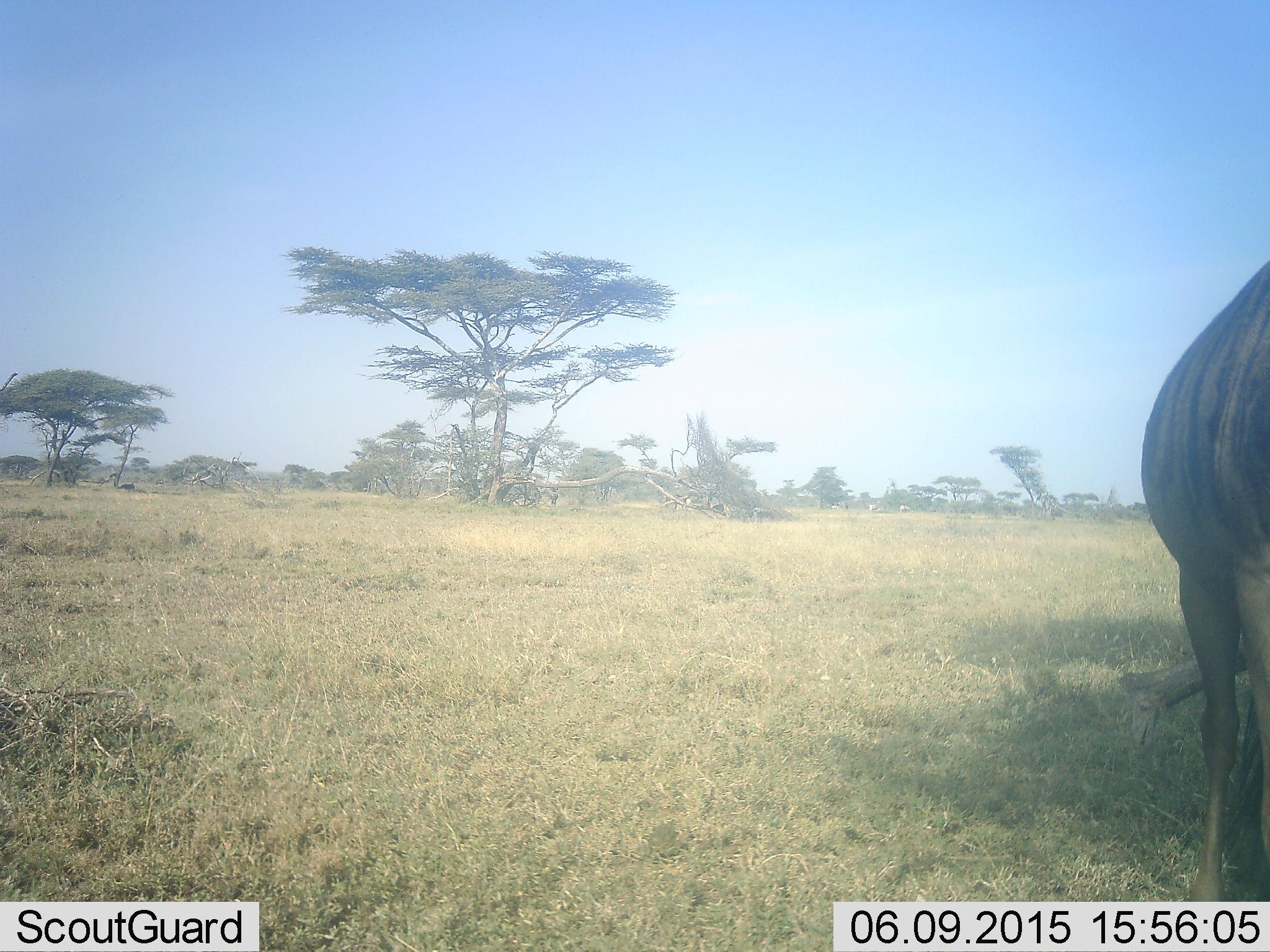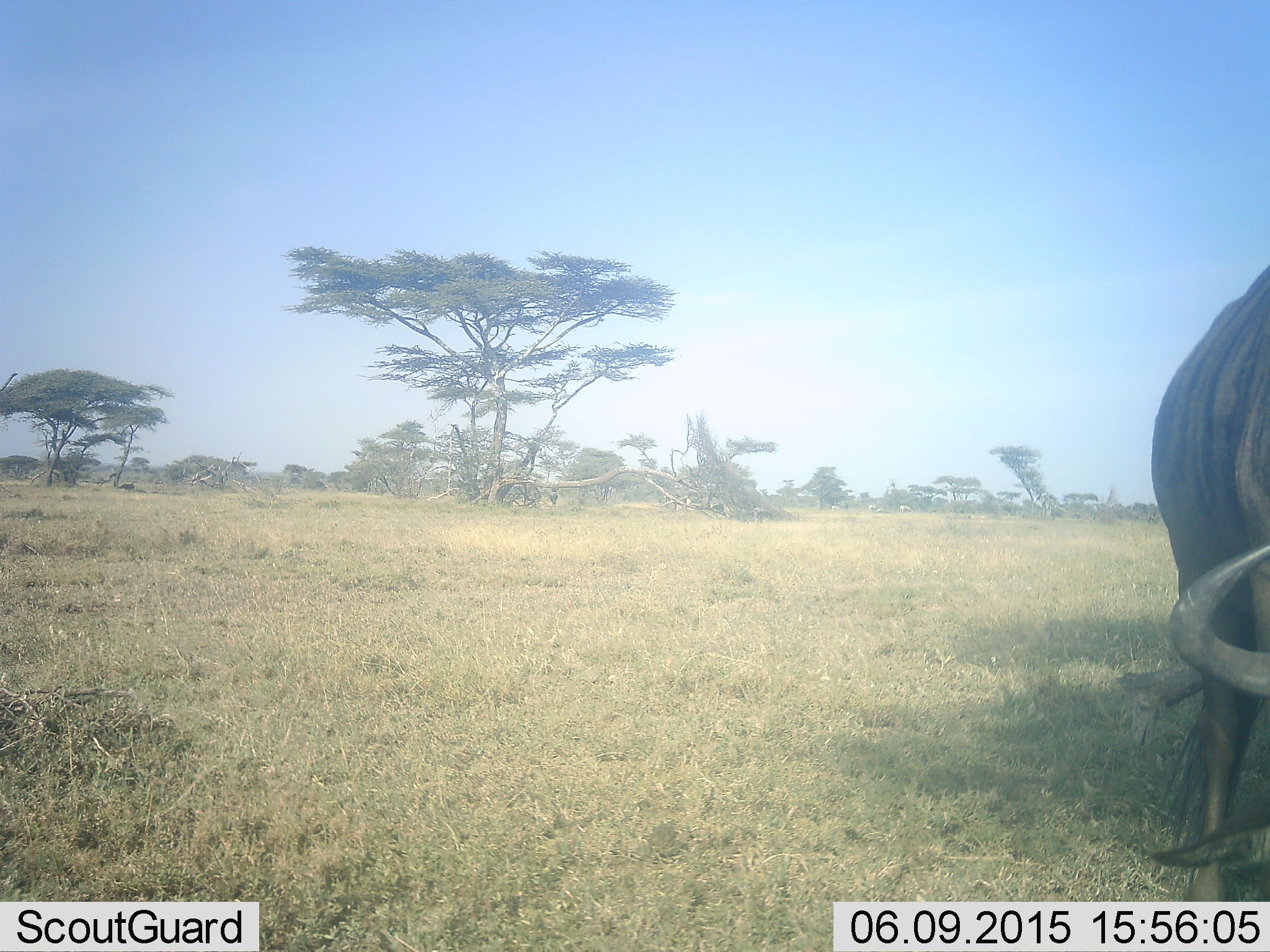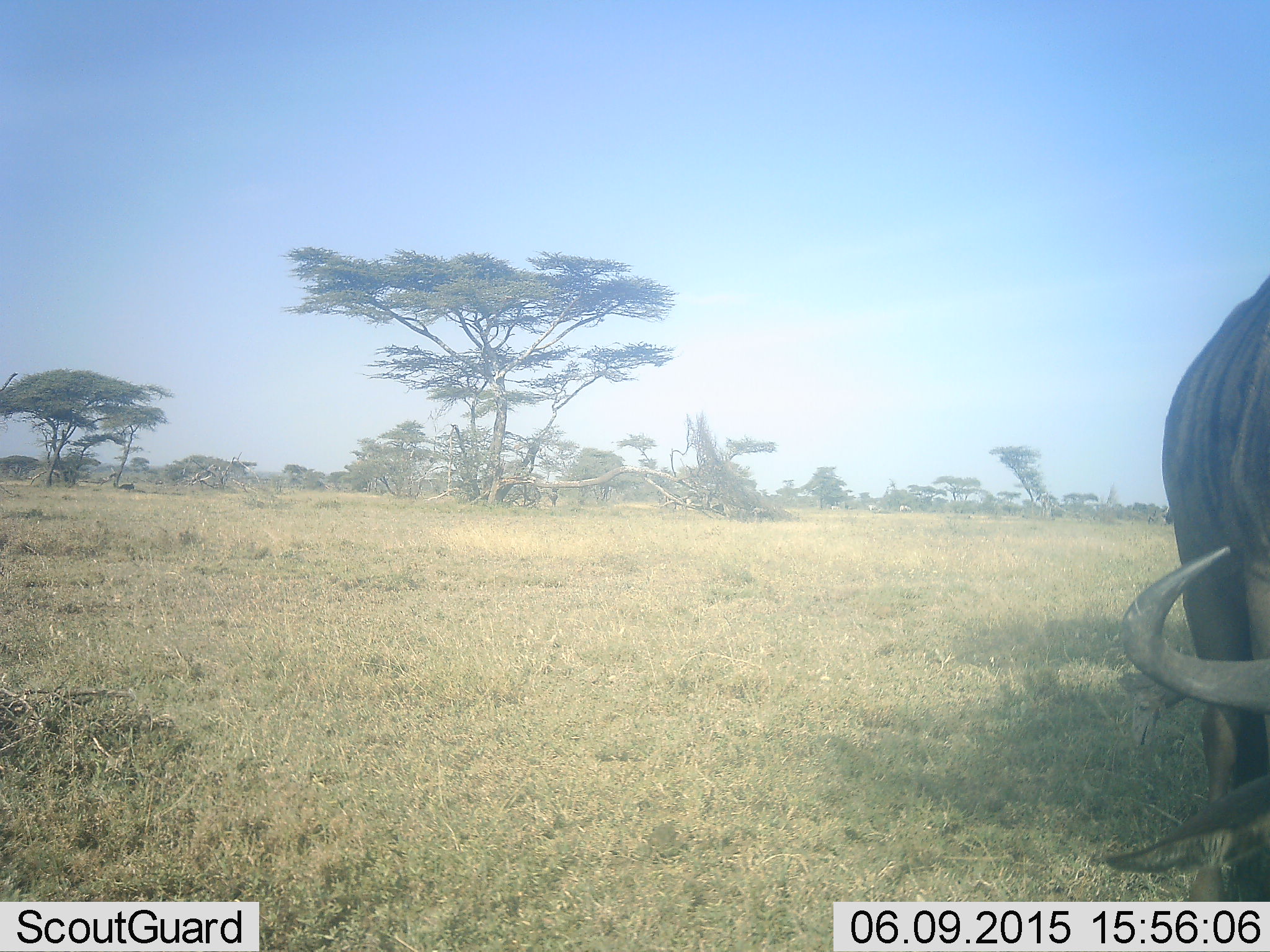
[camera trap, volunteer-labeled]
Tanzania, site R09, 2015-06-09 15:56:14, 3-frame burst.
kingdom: Animalia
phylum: Chordata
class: Mammalia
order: Artiodactyla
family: Bovidae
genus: Connochaetes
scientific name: Connochaetes taurinus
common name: blue wildebeest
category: wildebeest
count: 1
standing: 27%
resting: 9%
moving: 0%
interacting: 0%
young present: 0%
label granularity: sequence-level